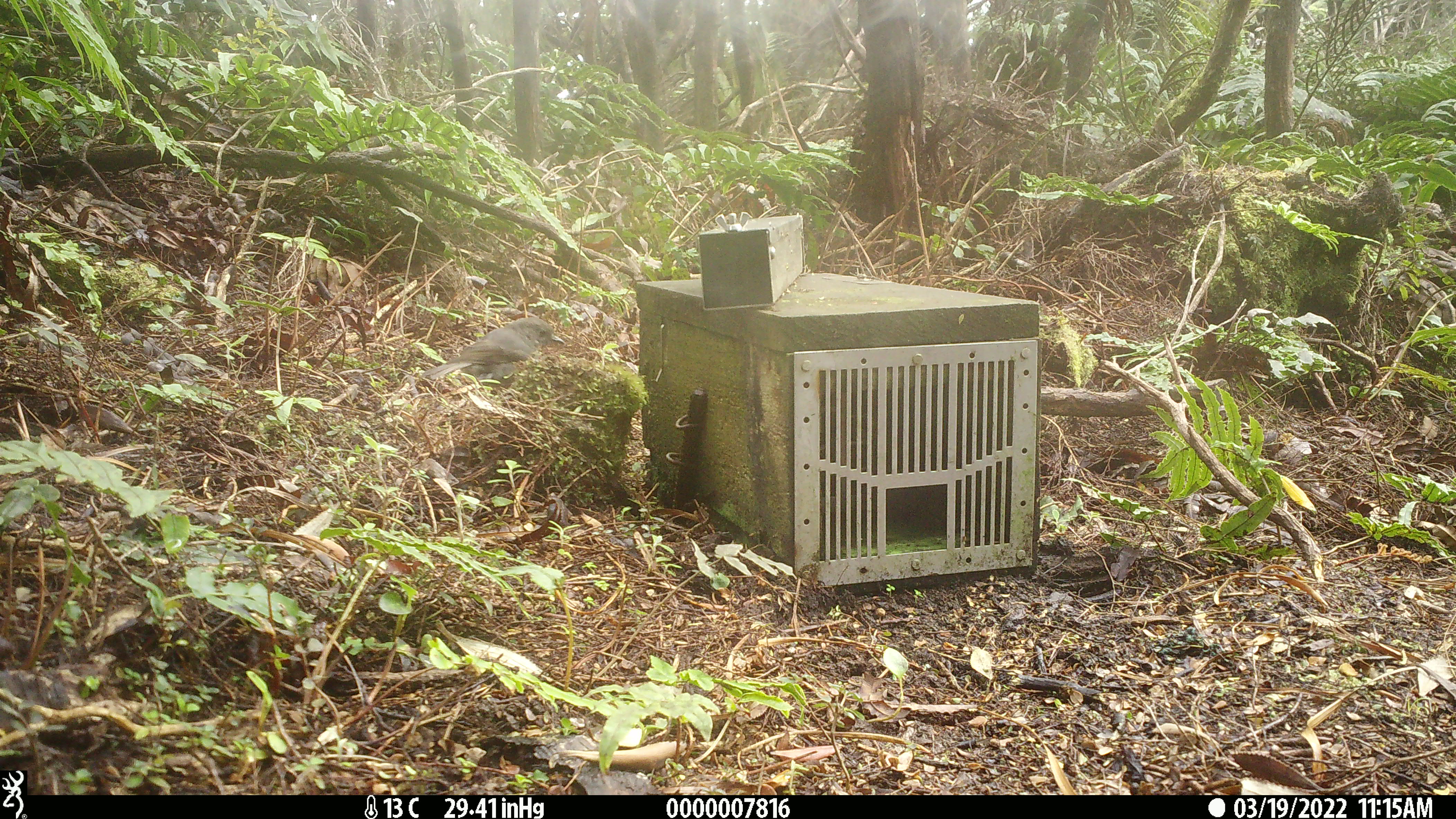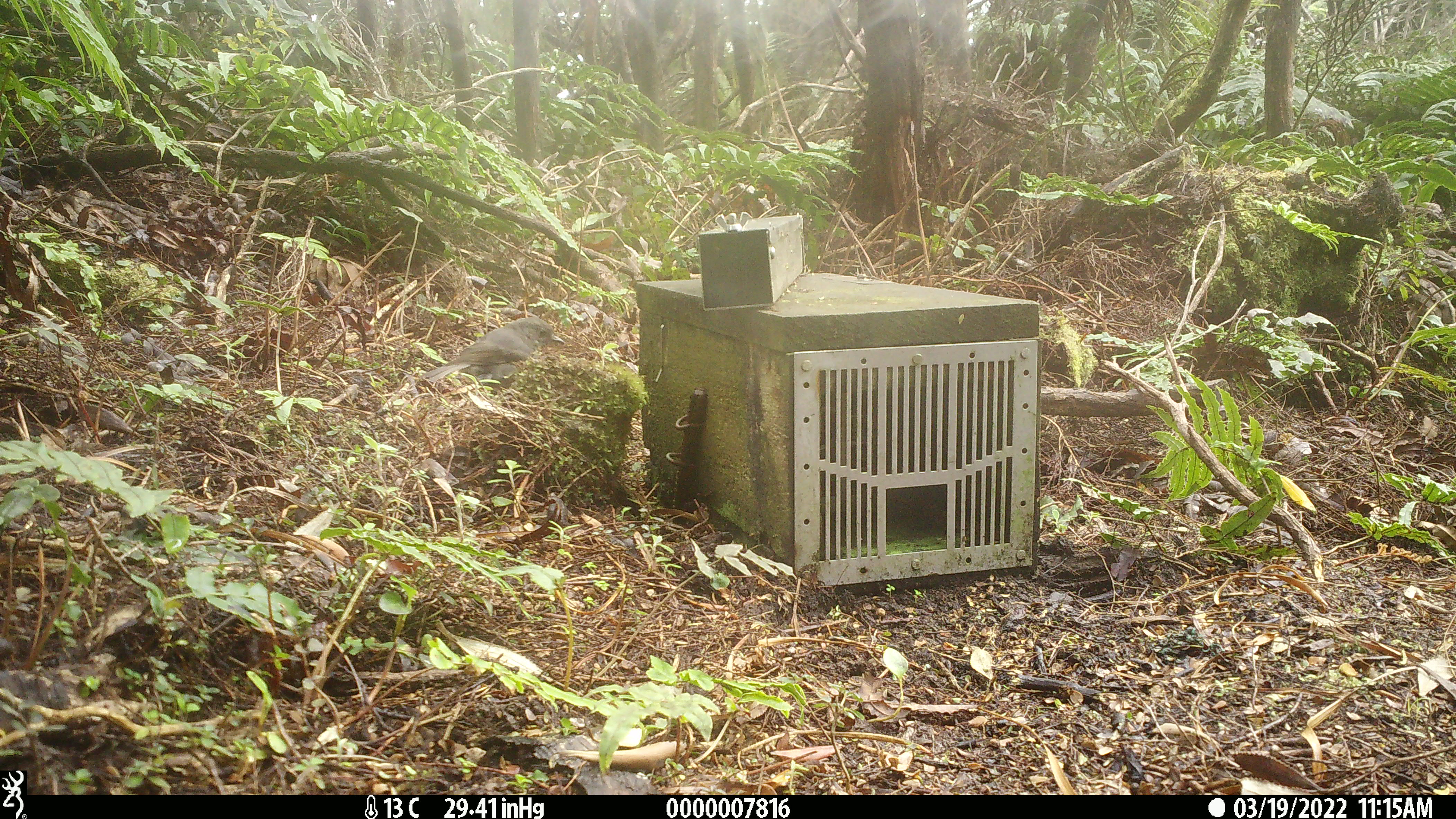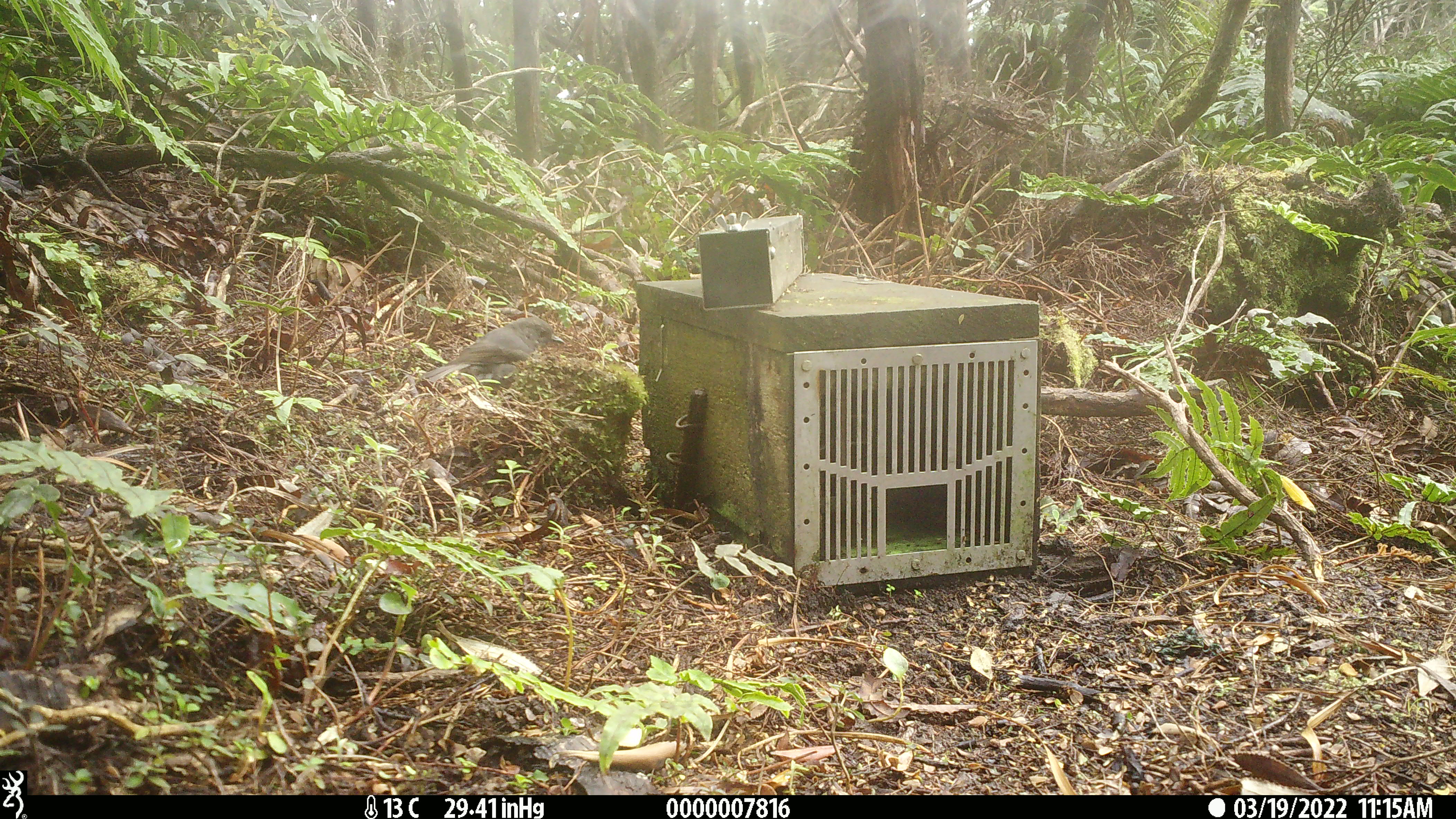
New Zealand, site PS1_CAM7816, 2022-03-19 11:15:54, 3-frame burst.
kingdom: Animalia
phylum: Chordata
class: Aves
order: Passeriformes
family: Petroicidae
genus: Petroica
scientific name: Petroica australis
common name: new zealand robin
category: robin